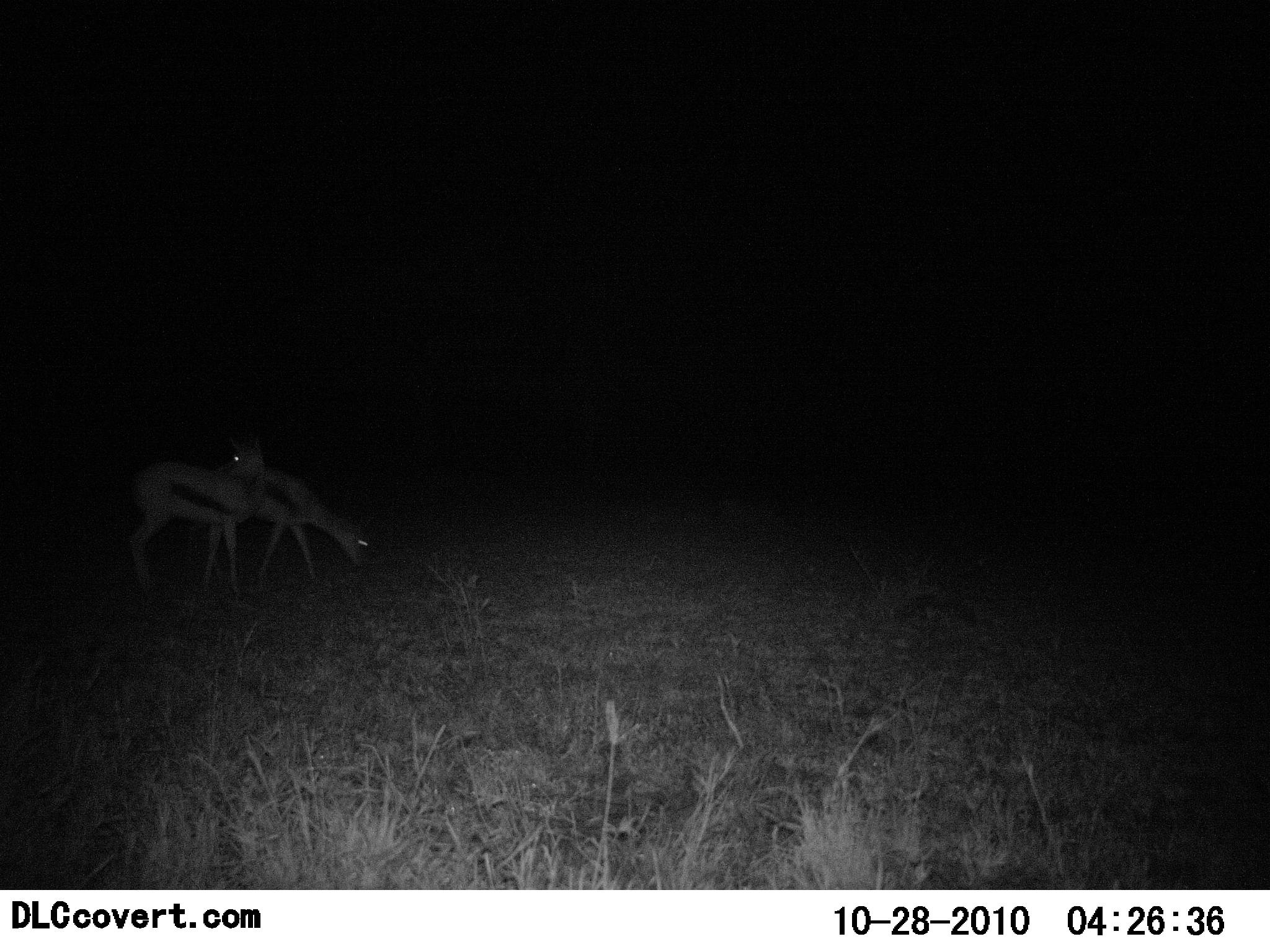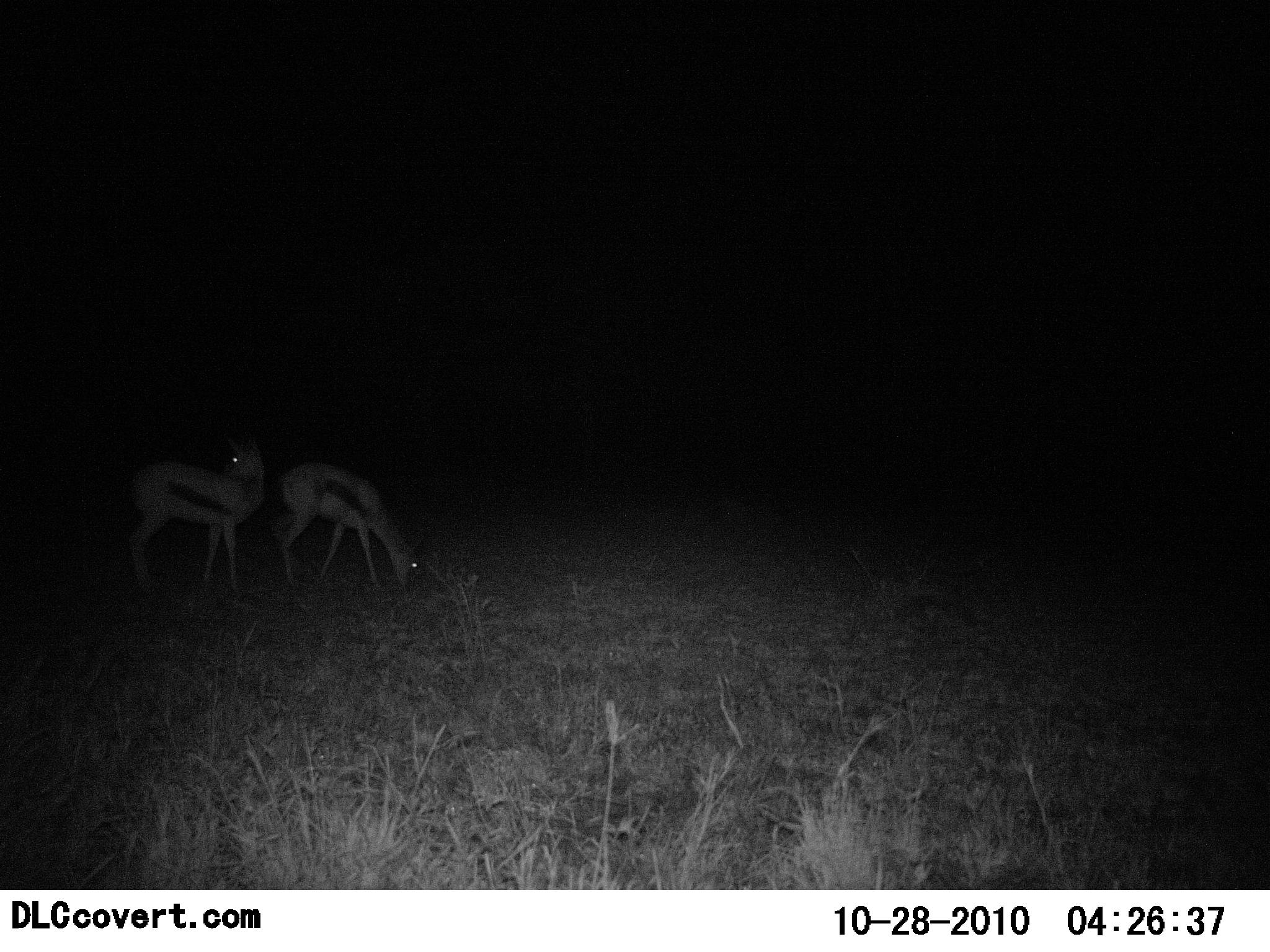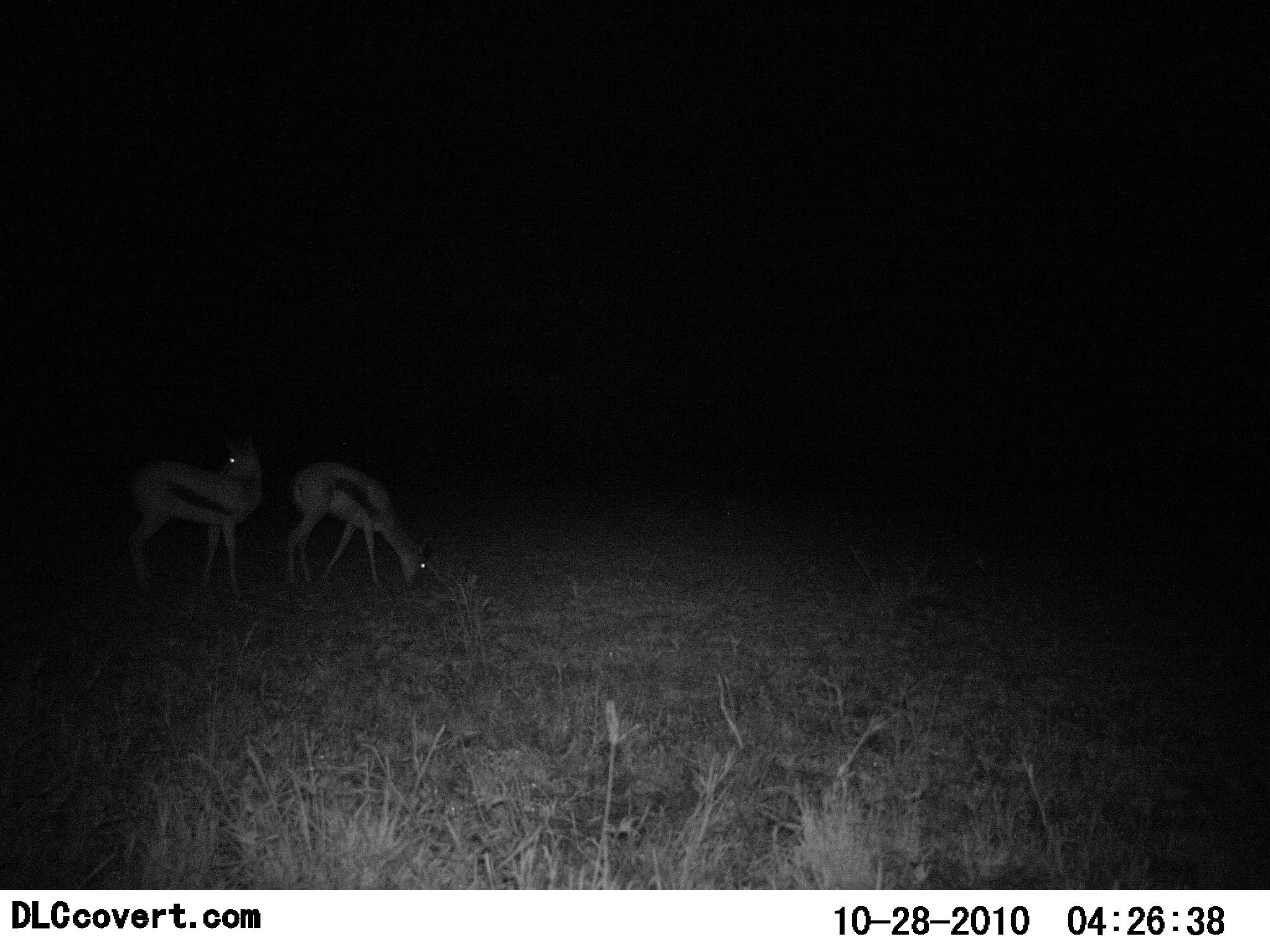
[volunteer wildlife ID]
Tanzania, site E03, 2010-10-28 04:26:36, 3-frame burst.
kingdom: Animalia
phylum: Chordata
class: Mammalia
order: Artiodactyla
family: Bovidae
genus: Eudorcas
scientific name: Eudorcas thomsonii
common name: thomson's gazelle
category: gazellethomsons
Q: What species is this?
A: Gazellethomsons (thomson's gazelle) (Eudorcas thomsonii).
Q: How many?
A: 2.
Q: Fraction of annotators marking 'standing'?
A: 67%.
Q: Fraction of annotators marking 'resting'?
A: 0%.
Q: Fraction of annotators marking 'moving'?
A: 11%.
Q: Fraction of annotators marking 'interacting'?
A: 0%.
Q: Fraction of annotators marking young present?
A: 0%.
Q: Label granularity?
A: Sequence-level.